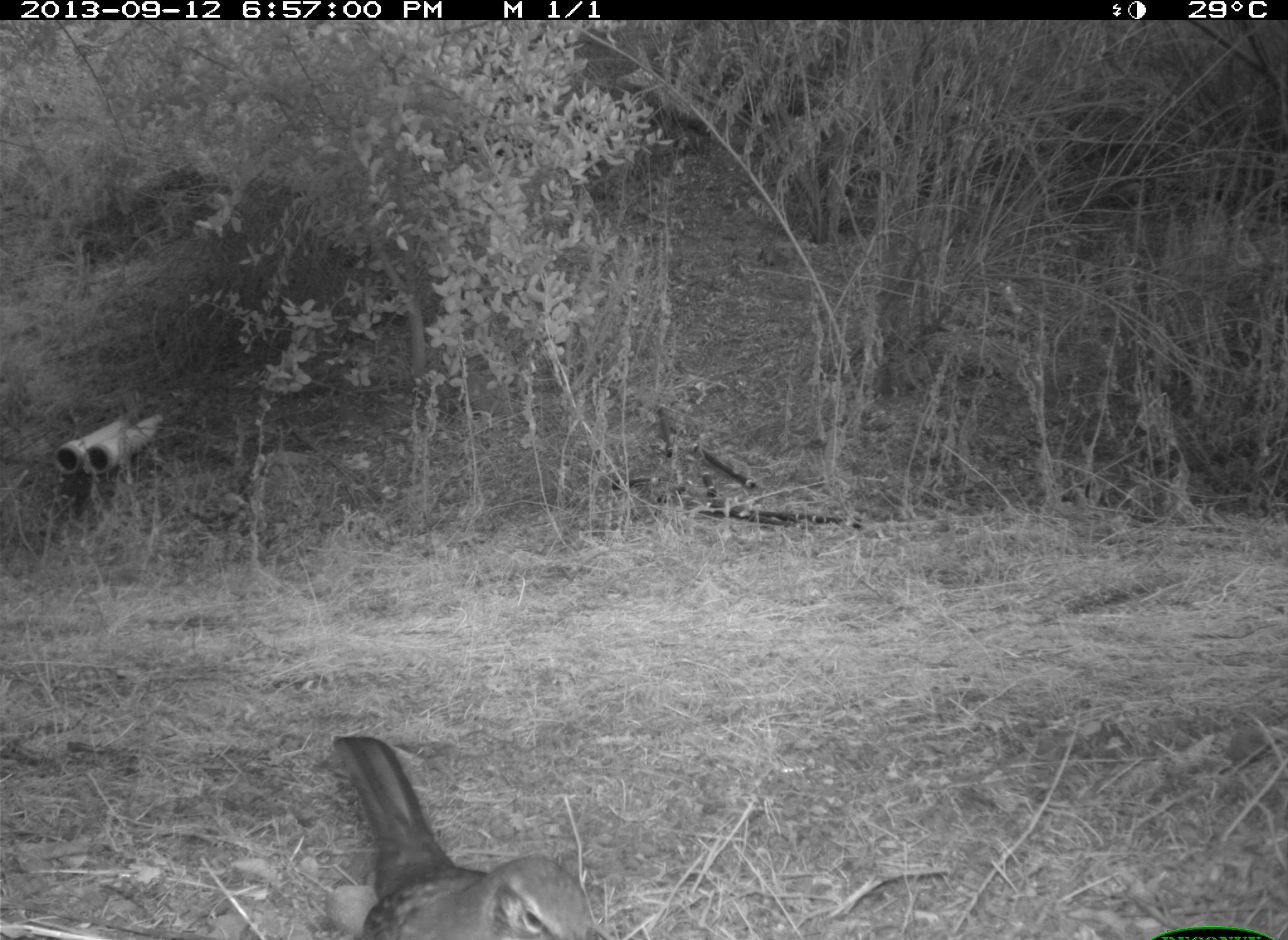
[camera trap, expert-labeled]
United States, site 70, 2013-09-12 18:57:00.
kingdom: Animalia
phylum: Chordata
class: Aves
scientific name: Aves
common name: bird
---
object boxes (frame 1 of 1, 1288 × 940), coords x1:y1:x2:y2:
bird: 327:733:595:940